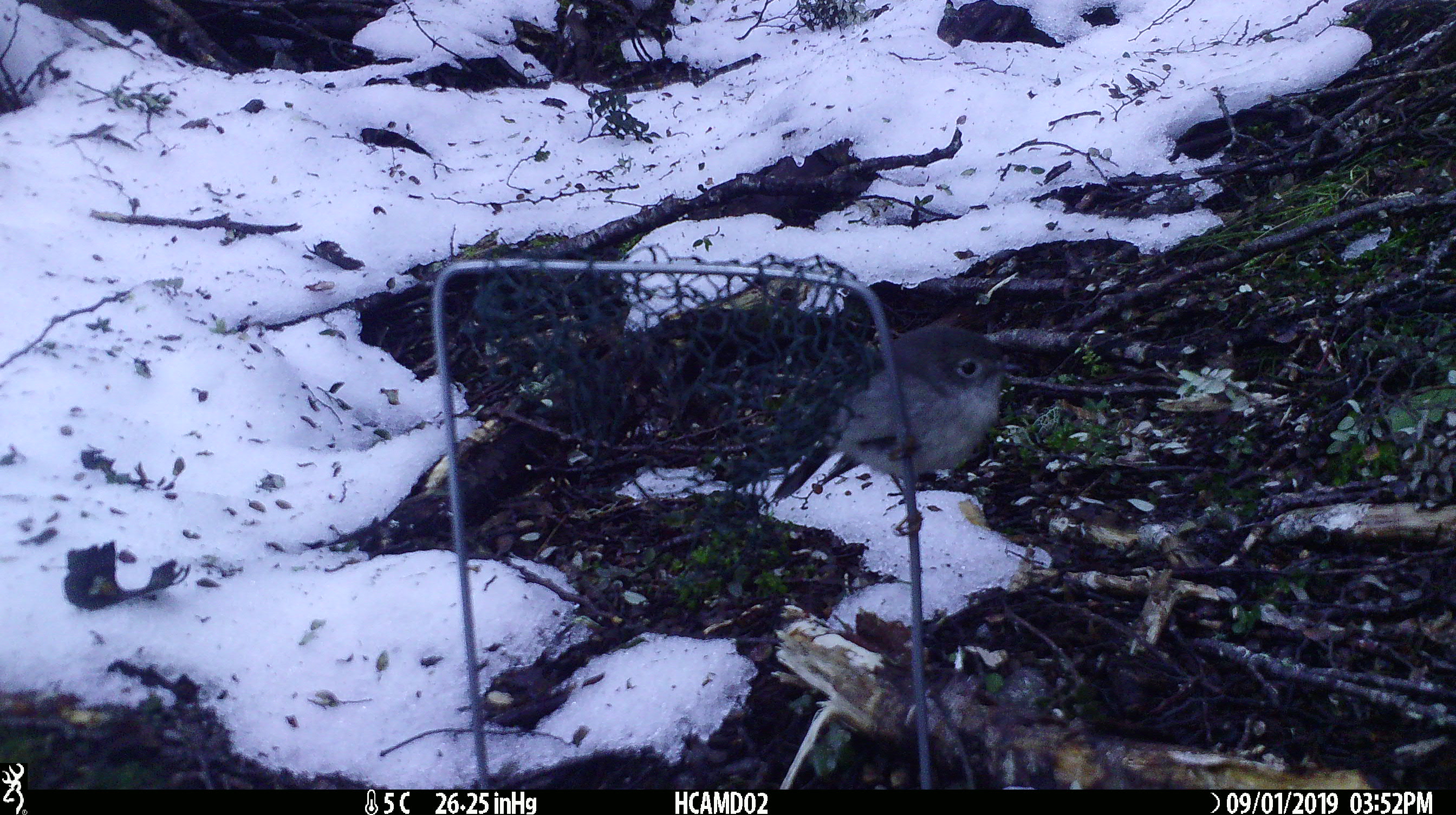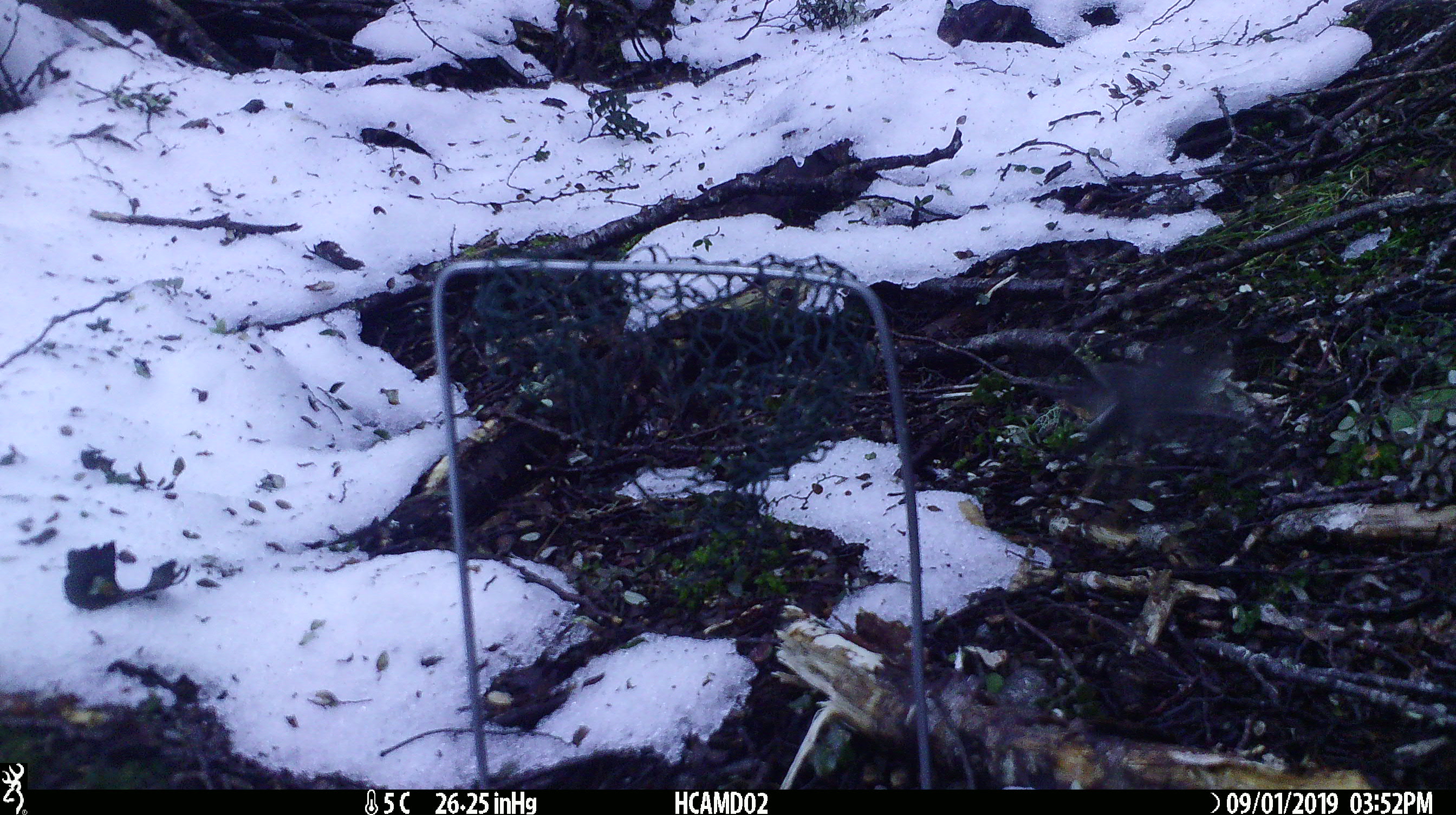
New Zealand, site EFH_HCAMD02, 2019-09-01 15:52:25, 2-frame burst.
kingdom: Animalia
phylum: Chordata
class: Aves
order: Passeriformes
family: Petroicidae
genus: Petroica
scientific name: Petroica macrocephala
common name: tomtit